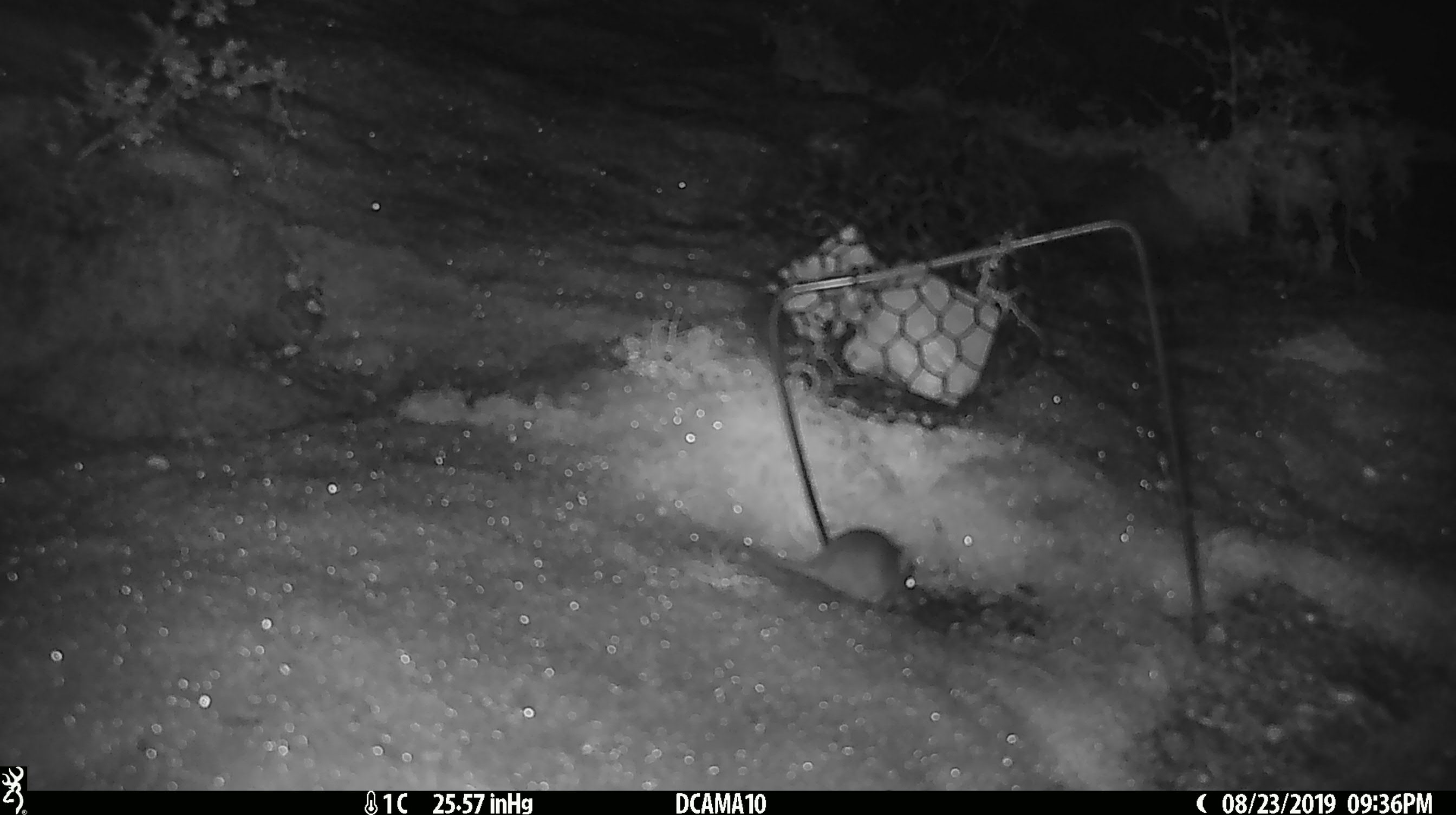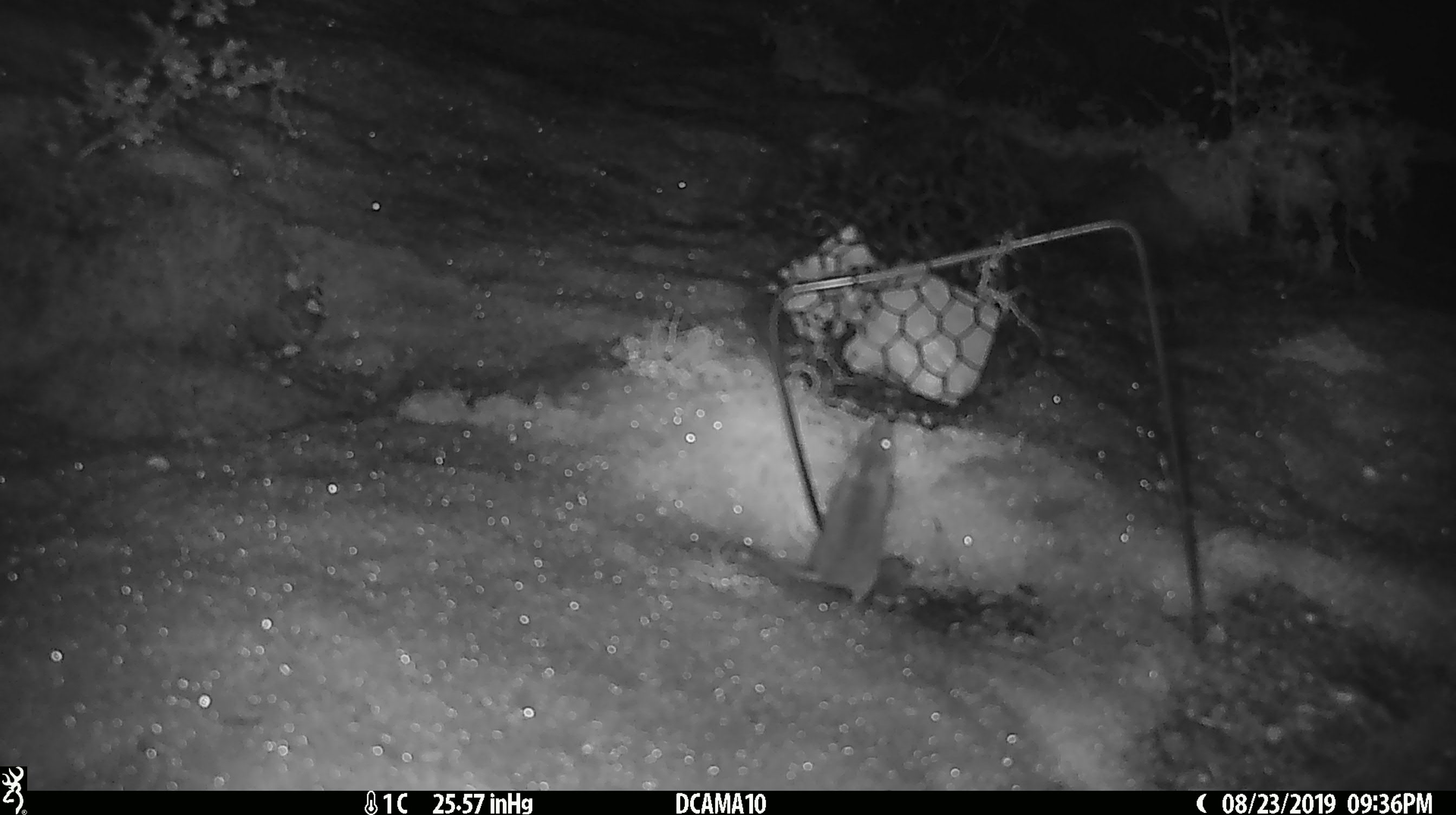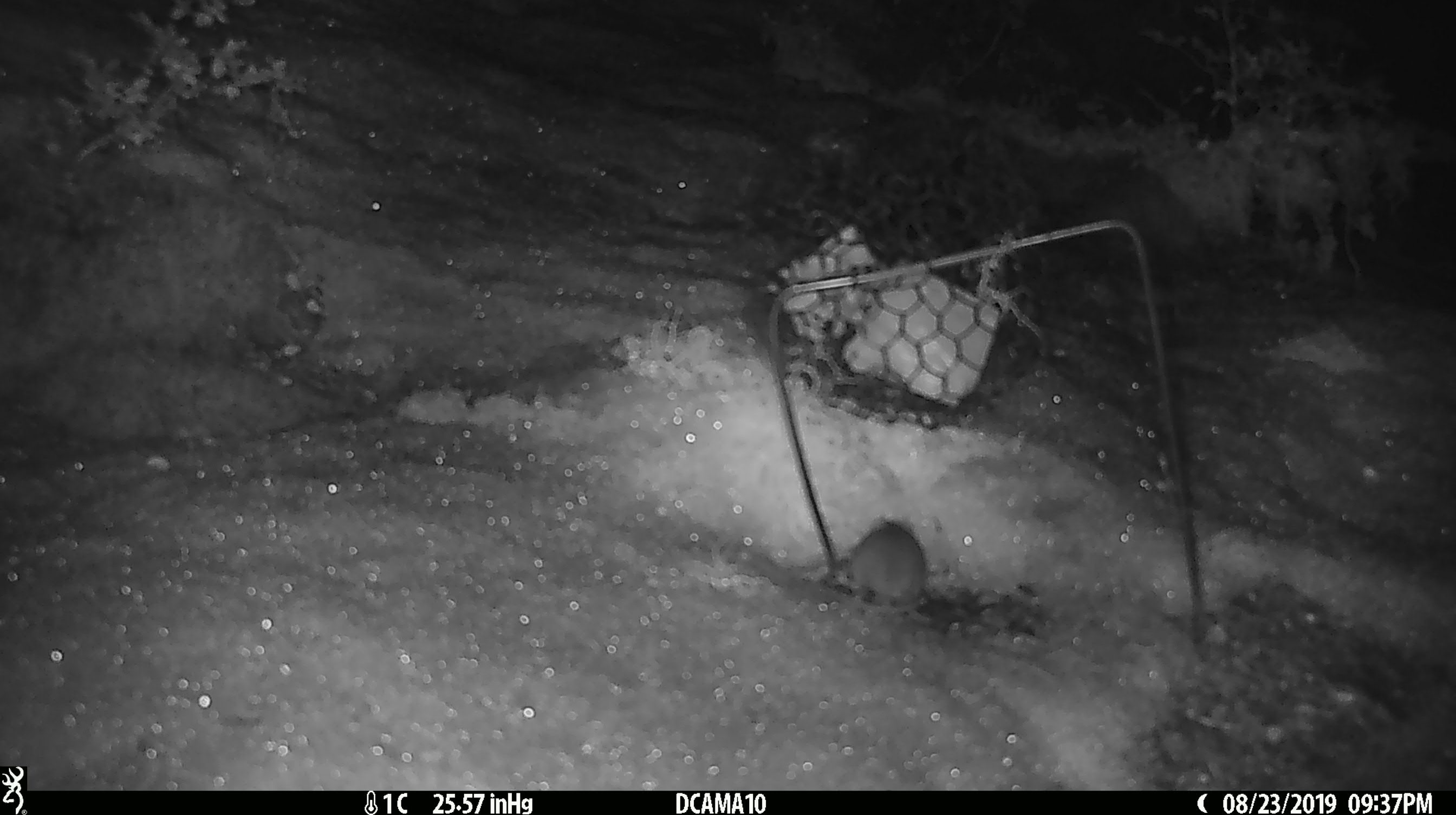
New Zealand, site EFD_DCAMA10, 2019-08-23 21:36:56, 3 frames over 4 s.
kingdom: Animalia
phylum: Chordata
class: Mammalia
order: Rodentia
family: Muridae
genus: Mus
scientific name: Mus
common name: mouse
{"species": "mouse (Mus)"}